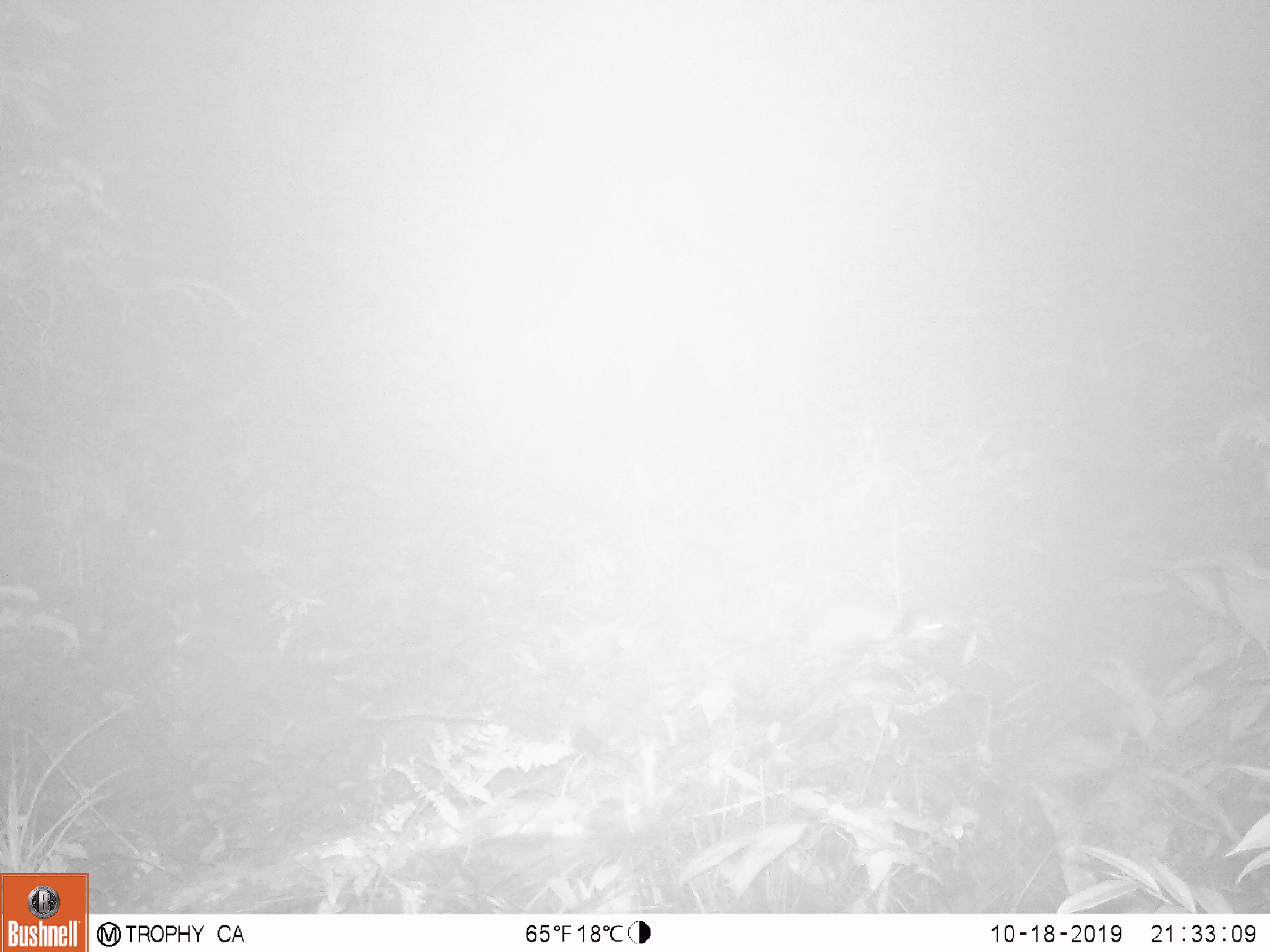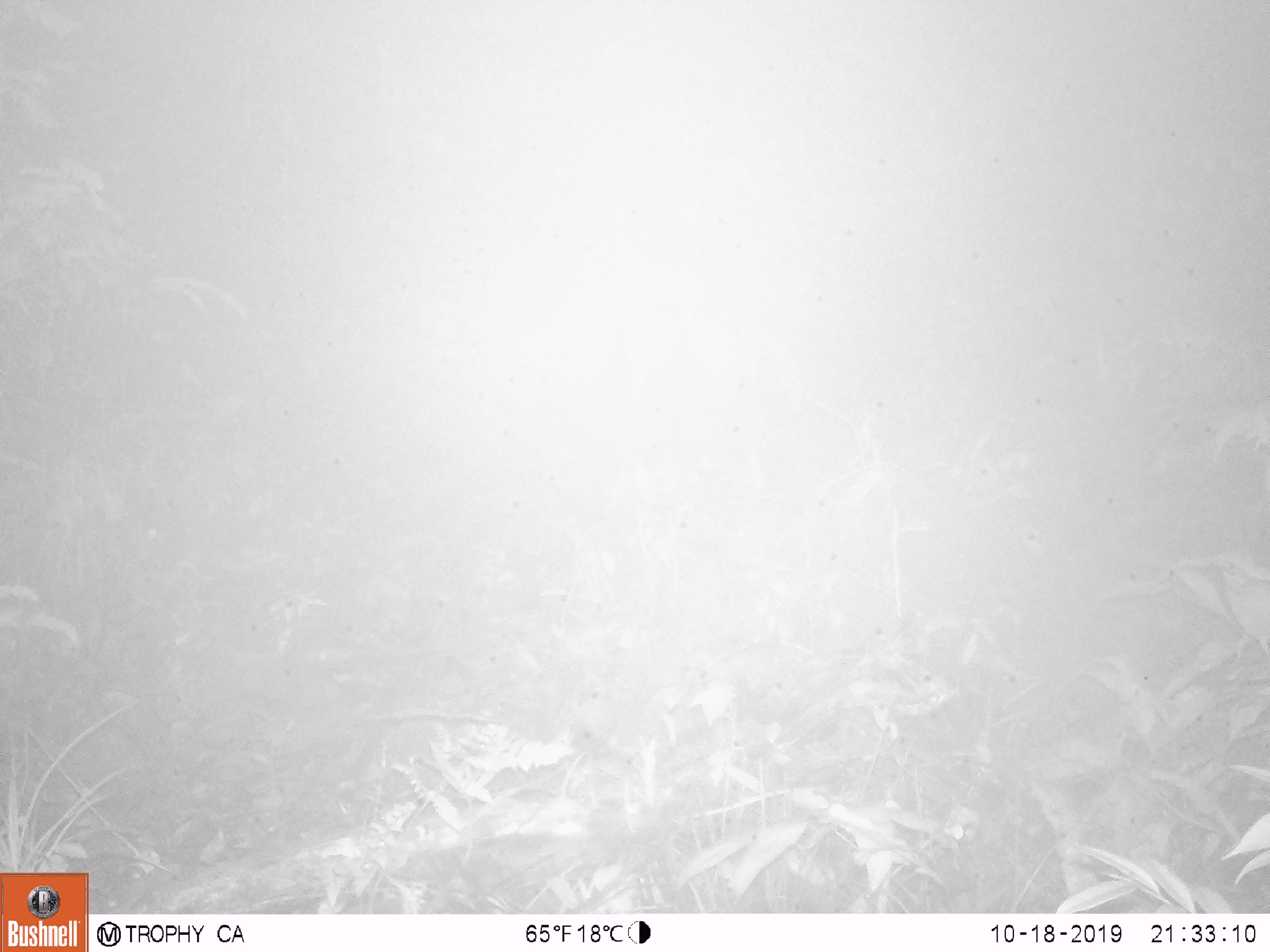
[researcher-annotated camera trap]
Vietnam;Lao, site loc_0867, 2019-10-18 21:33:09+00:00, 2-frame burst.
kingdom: Animalia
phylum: Chordata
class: Mammalia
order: Rodentia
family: Muridae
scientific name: Muridae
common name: old-world mice and rats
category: unidentified murid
Unidentified murid (old-world mice and rats) (Muridae). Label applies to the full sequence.